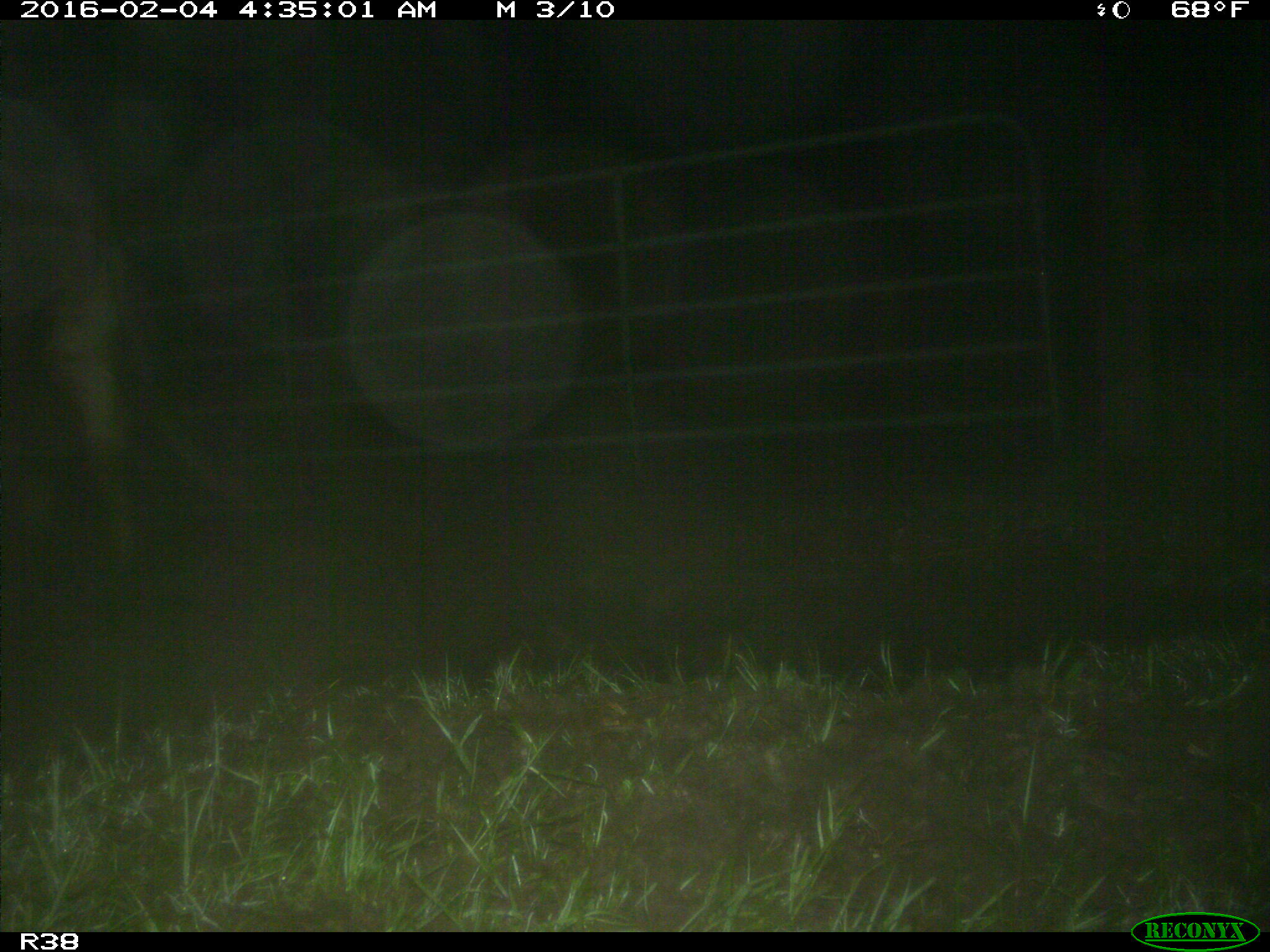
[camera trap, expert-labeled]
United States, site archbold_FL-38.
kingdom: Animalia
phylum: Chordata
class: Mammalia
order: Artiodactyla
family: Bovidae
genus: Bos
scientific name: Bos taurus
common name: domestic cow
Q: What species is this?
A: Bos taurus (domestic cow).